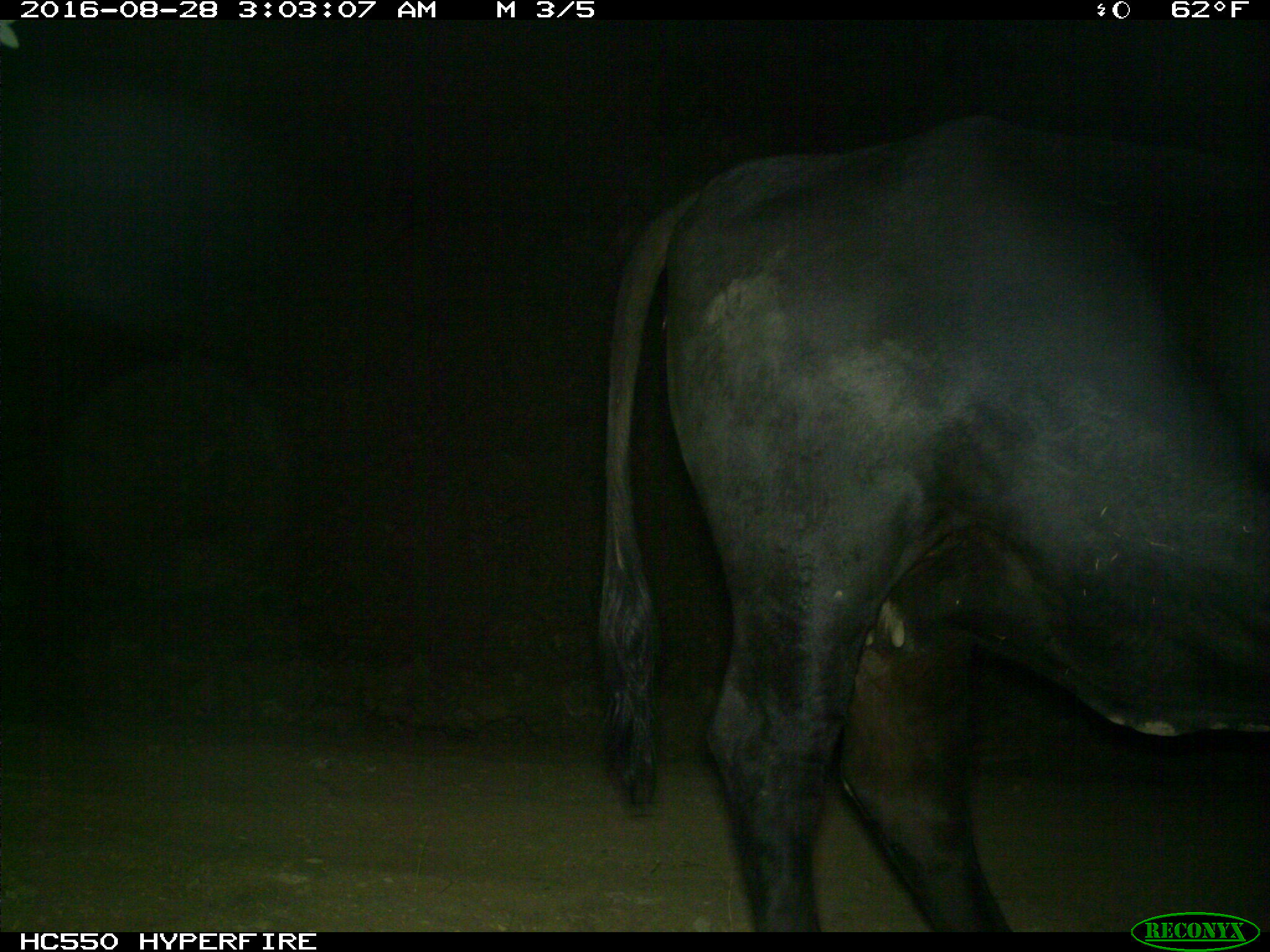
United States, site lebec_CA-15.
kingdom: Animalia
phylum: Chordata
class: Mammalia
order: Artiodactyla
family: Bovidae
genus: Bos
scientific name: Bos taurus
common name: domestic cow